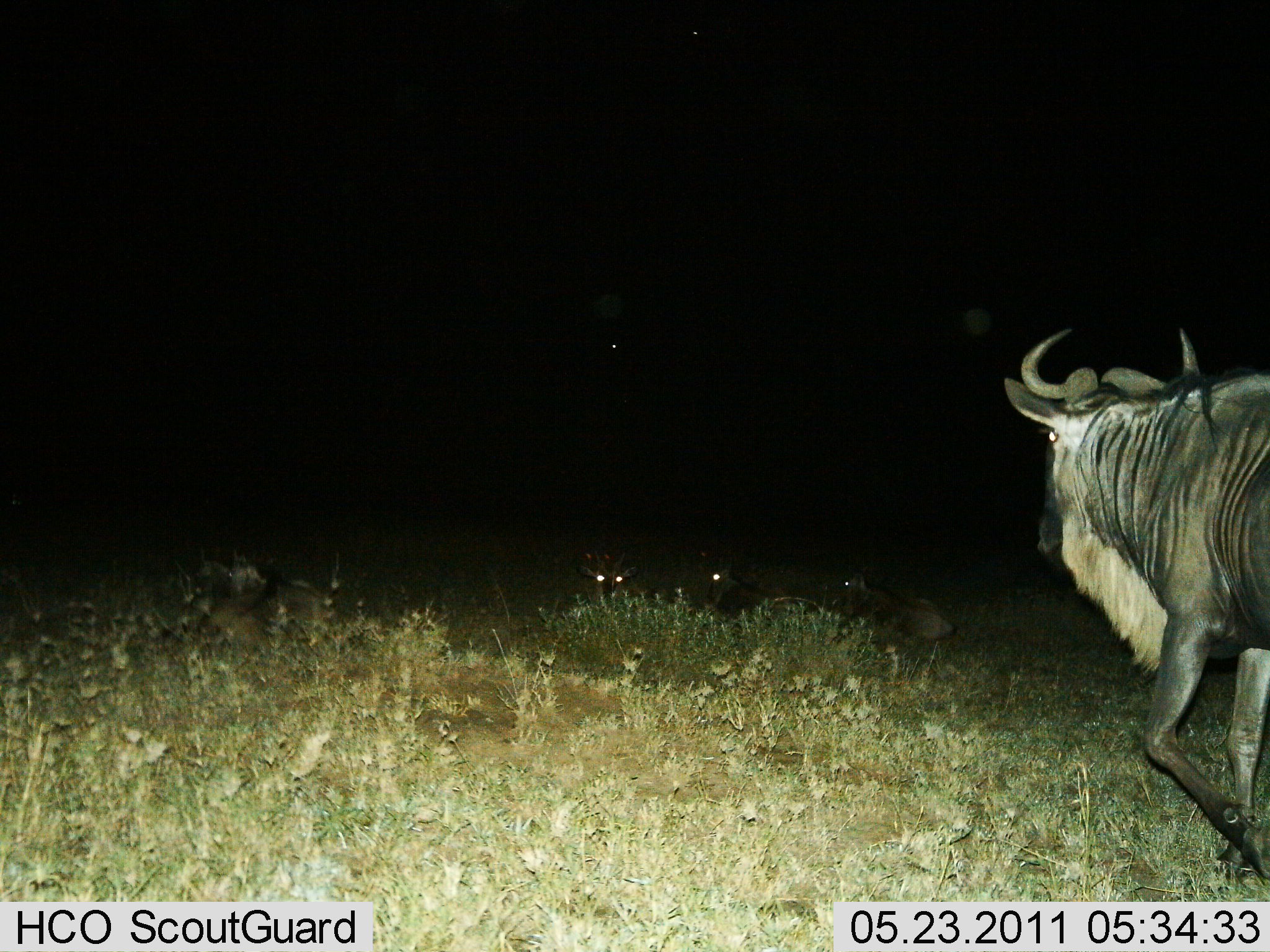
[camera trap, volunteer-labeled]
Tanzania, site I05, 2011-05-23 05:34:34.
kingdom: Animalia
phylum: Chordata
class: Mammalia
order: Artiodactyla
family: Bovidae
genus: Connochaetes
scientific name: Connochaetes taurinus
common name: blue wildebeest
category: wildebeest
Wildebeest (blue wildebeest) (Connochaetes taurinus), count 4. Behavior (volunteer vote fractions): standing 7%, resting 60%, moving 80%, interacting 0%. Young present (vote fraction): 0%. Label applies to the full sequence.